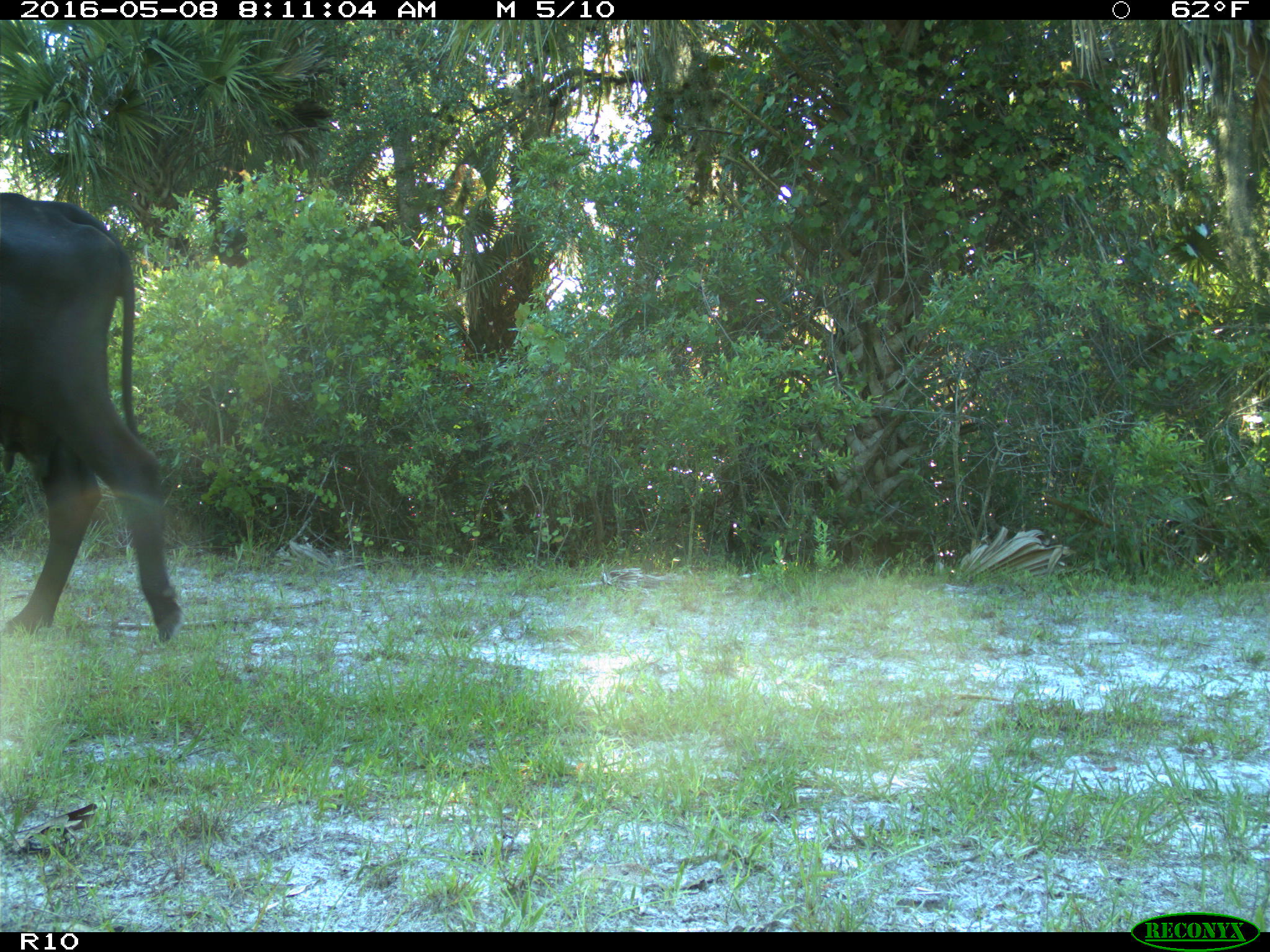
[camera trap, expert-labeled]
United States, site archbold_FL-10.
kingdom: Animalia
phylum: Chordata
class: Mammalia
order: Artiodactyla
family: Bovidae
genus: Bos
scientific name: Bos taurus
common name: domestic cow